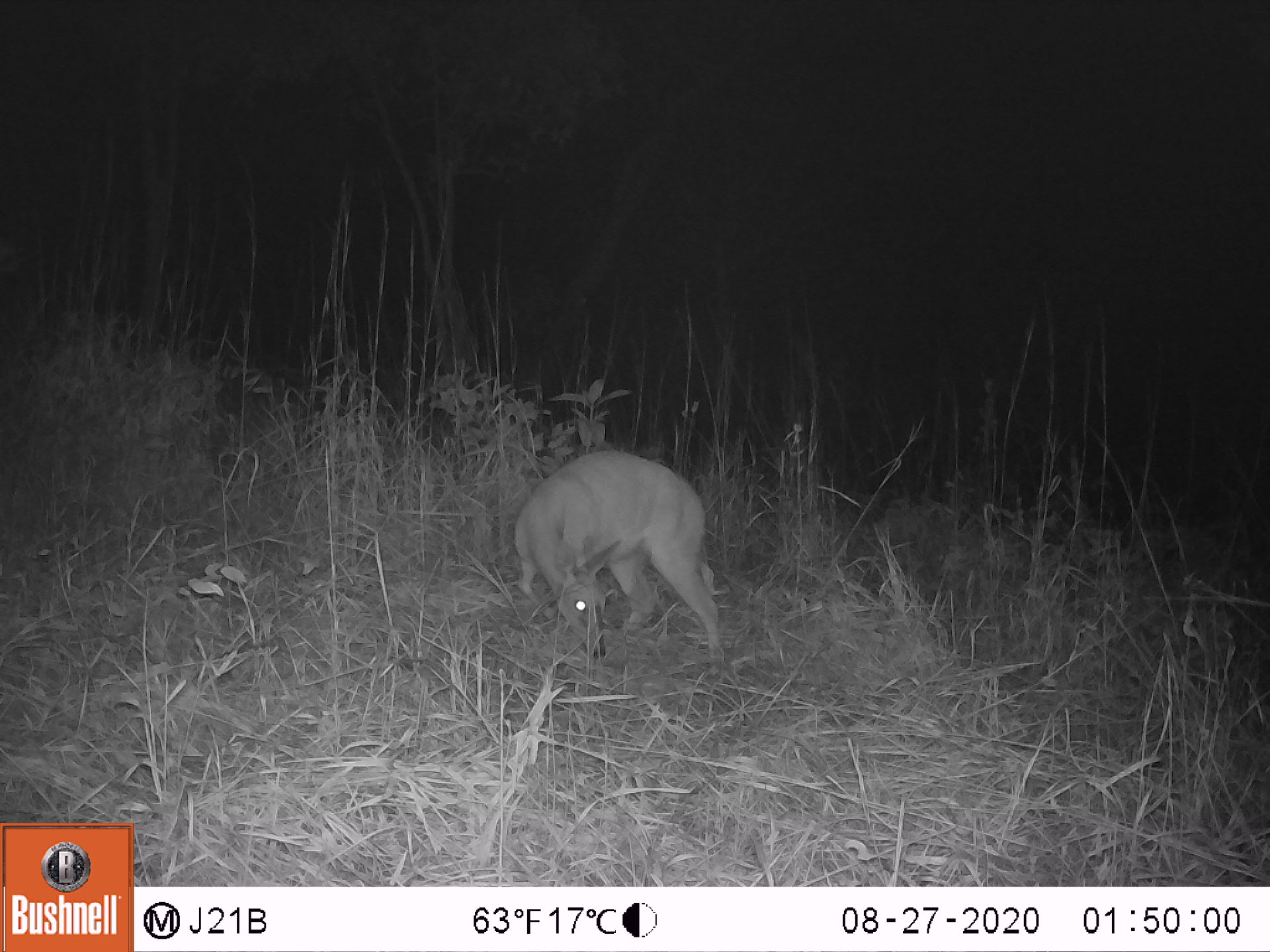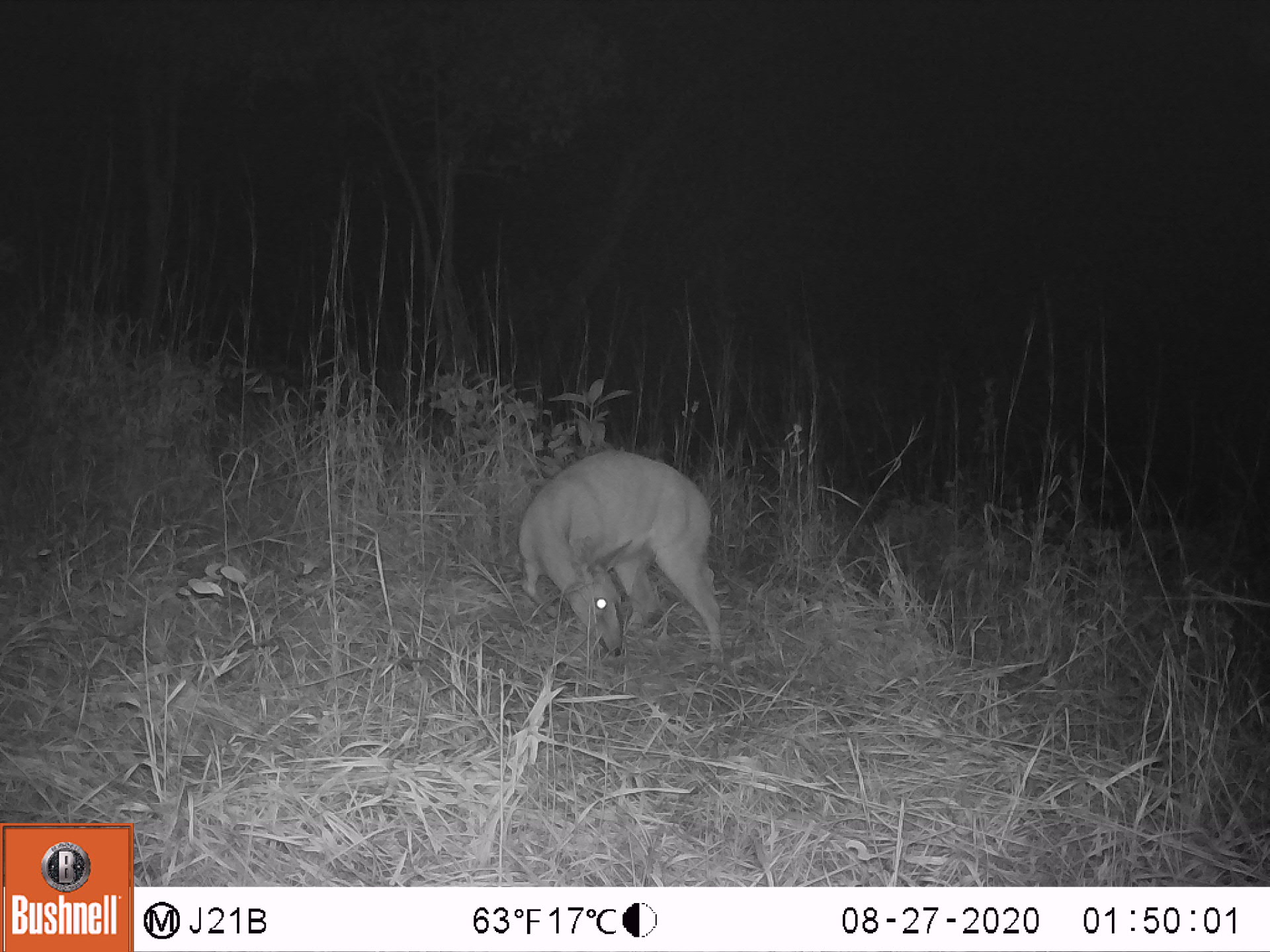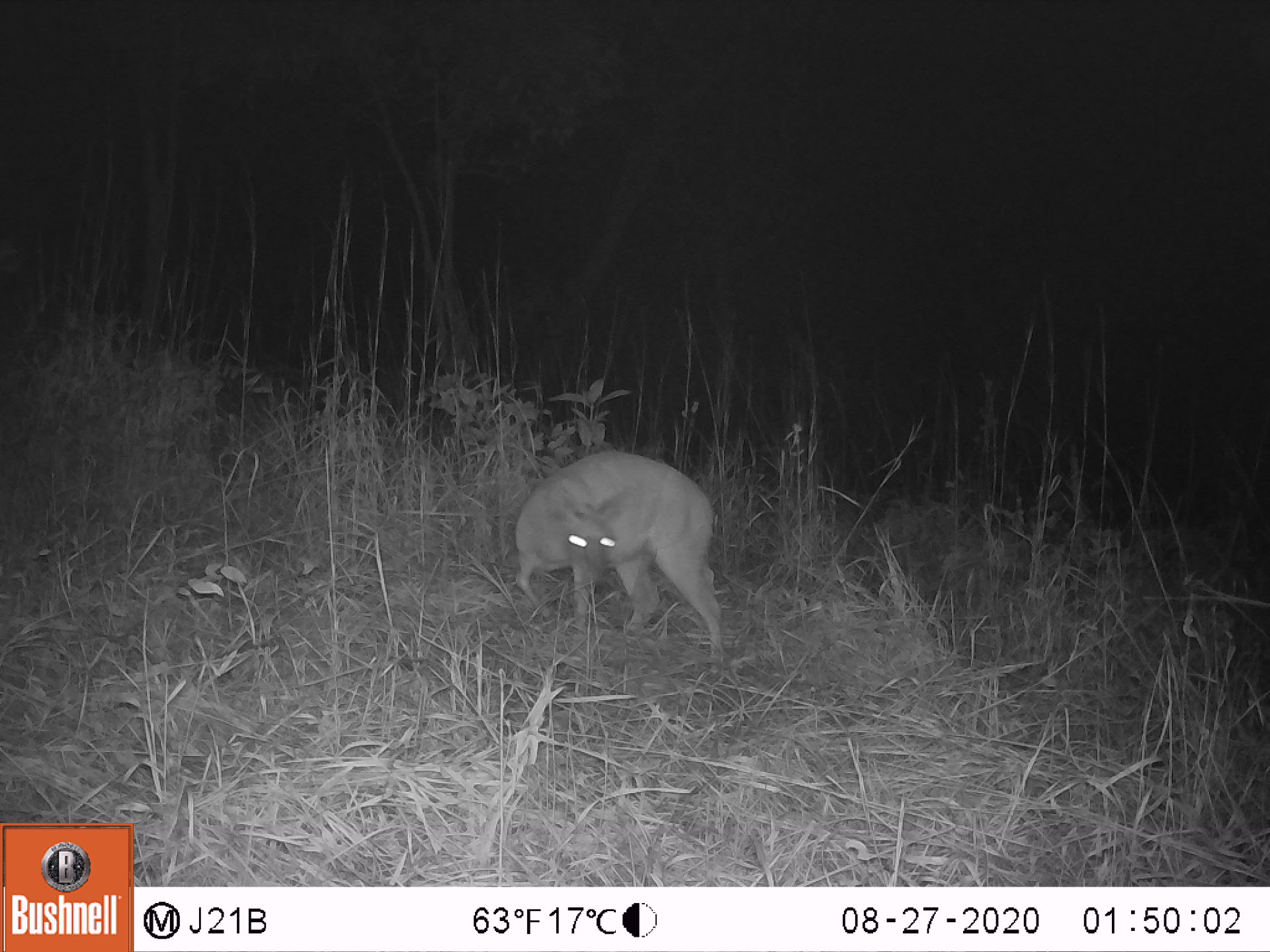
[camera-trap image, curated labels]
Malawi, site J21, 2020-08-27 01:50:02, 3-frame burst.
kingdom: Animalia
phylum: Chordata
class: Mammalia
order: Artiodactyla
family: Bovidae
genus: Sylvicapra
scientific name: Sylvicapra grimmia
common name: common duiker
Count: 1.